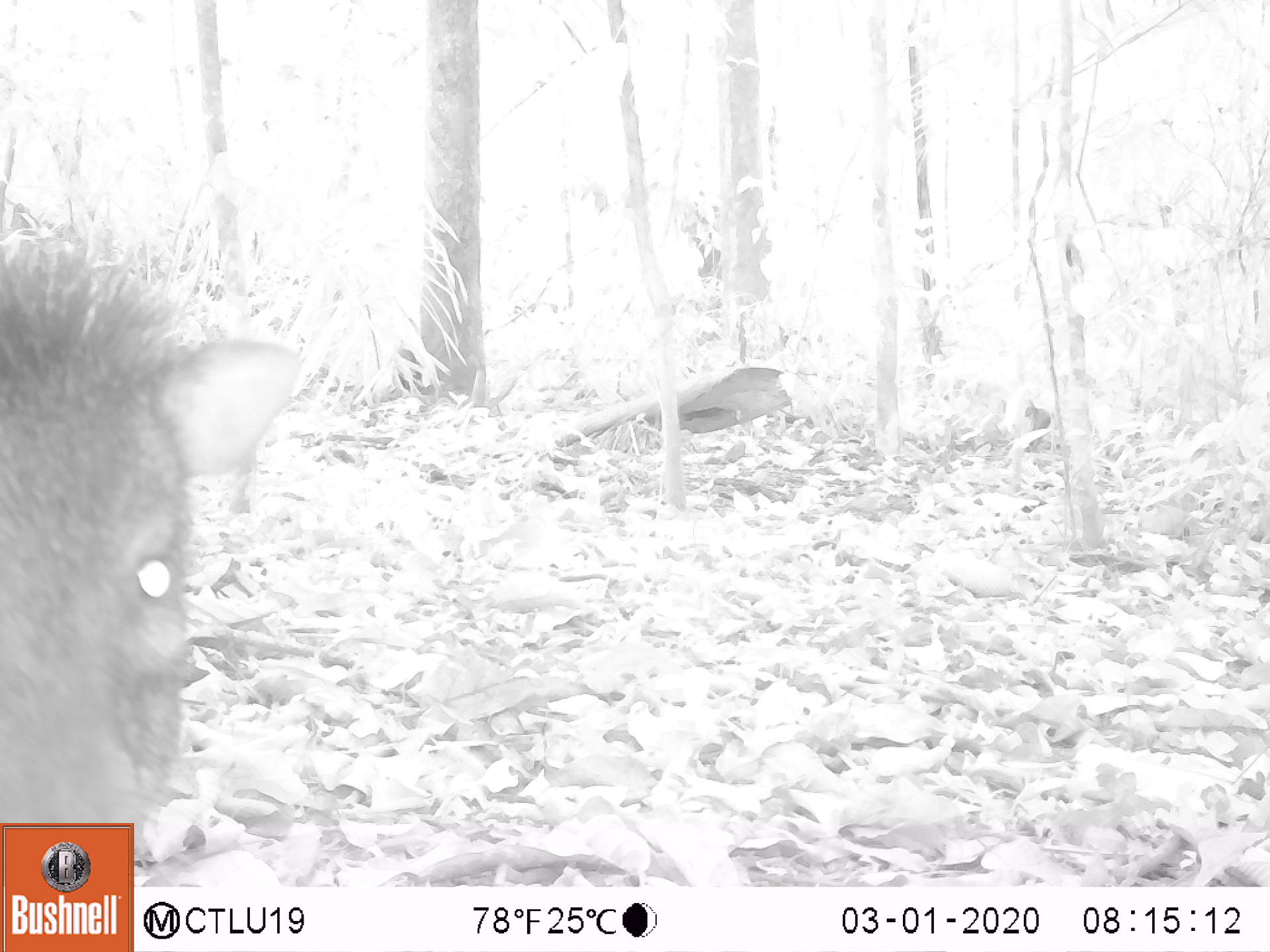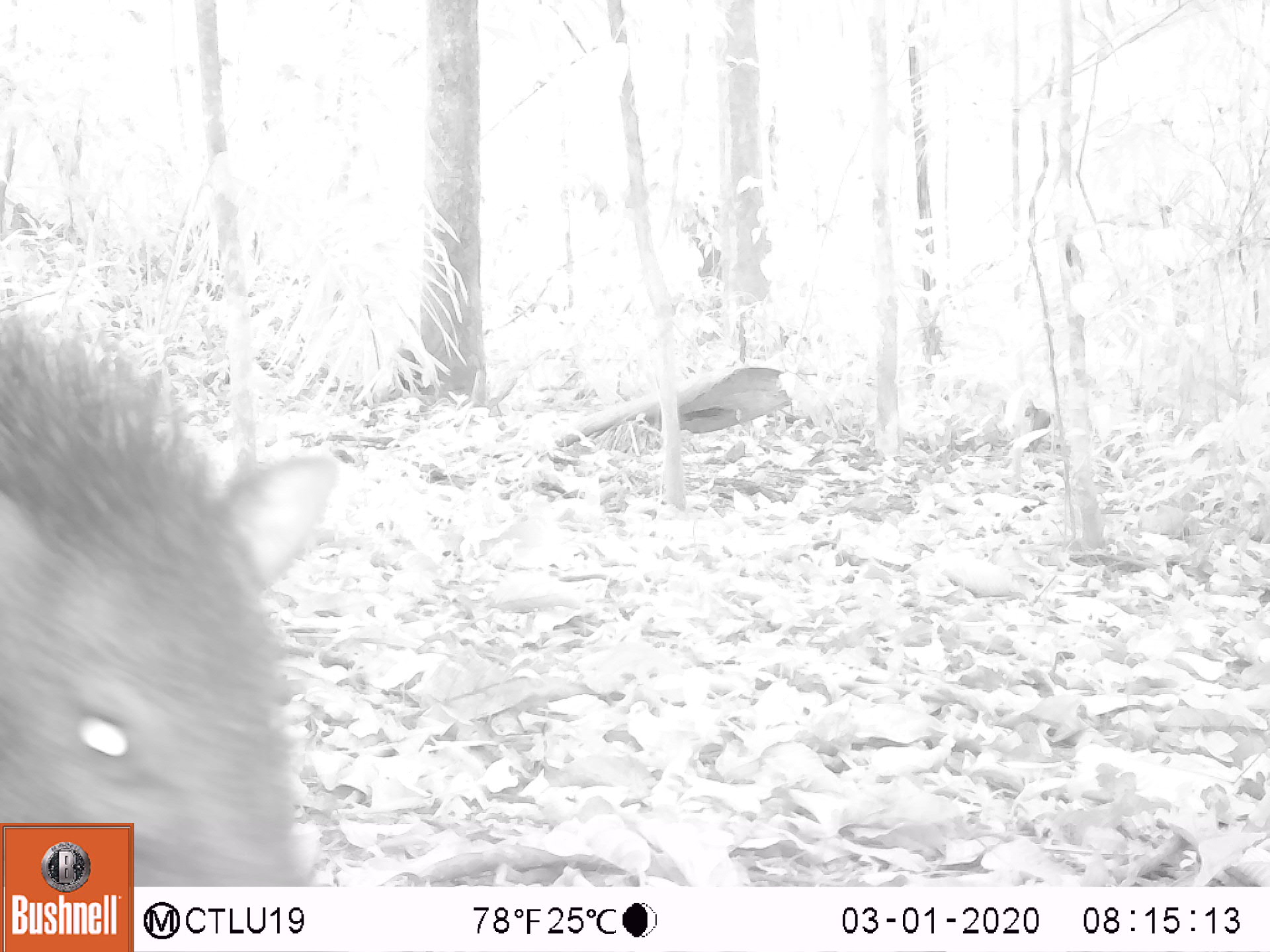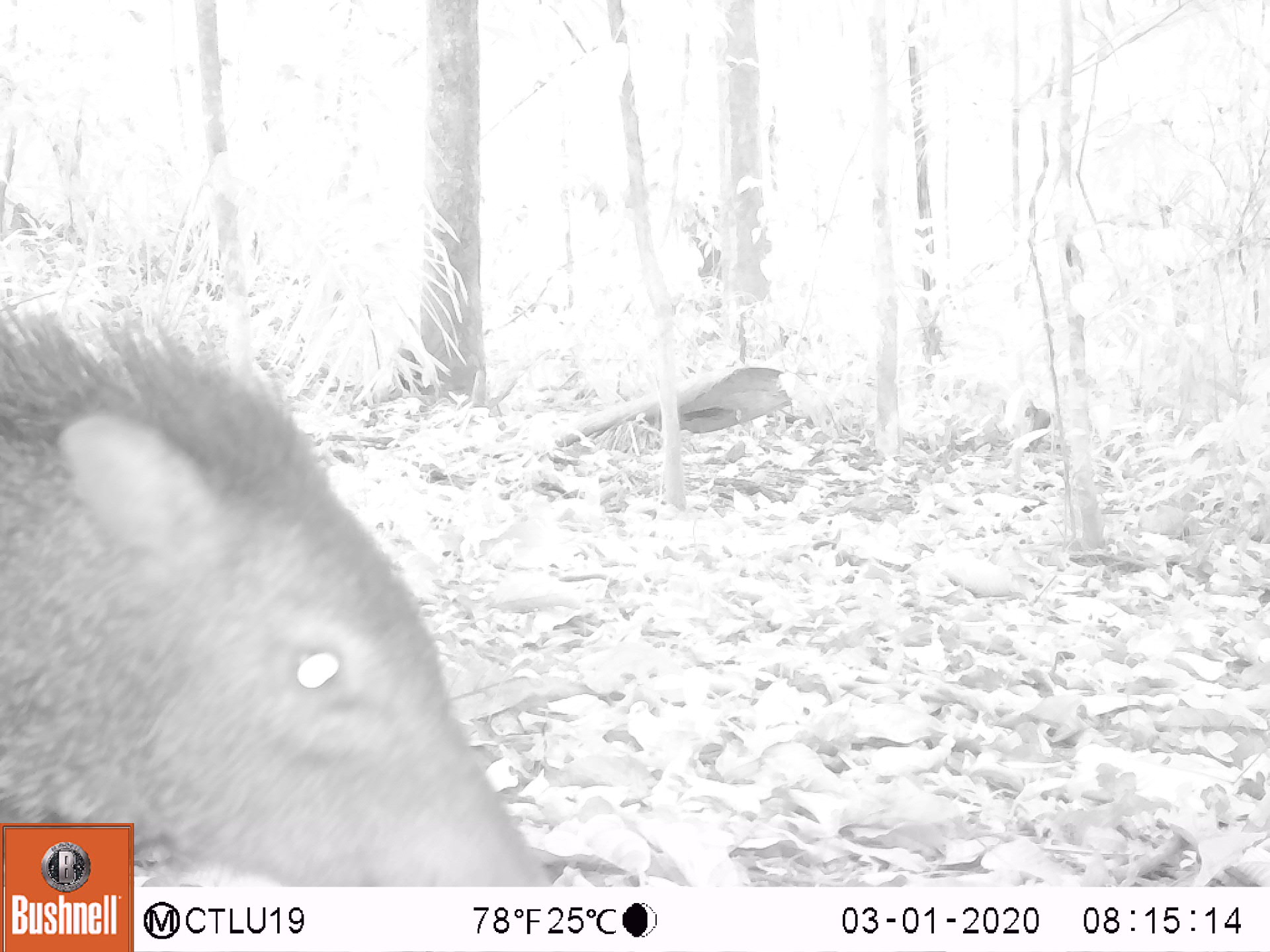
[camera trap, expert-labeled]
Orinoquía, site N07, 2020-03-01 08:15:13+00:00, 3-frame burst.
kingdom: Animalia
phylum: Chordata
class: Mammalia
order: Artiodactyla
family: Tayassuidae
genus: Pecari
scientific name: Pecari tajacu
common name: collared peccary